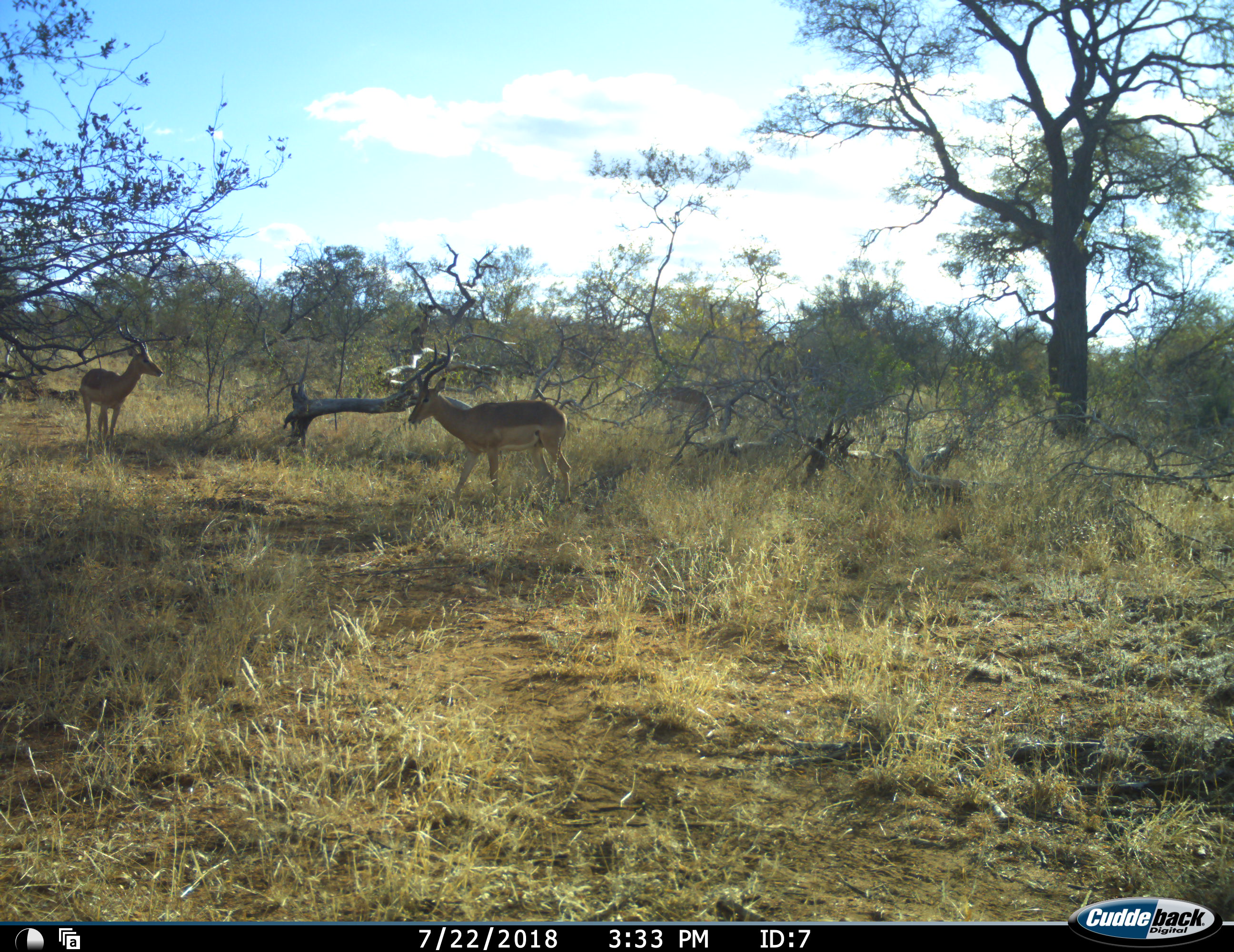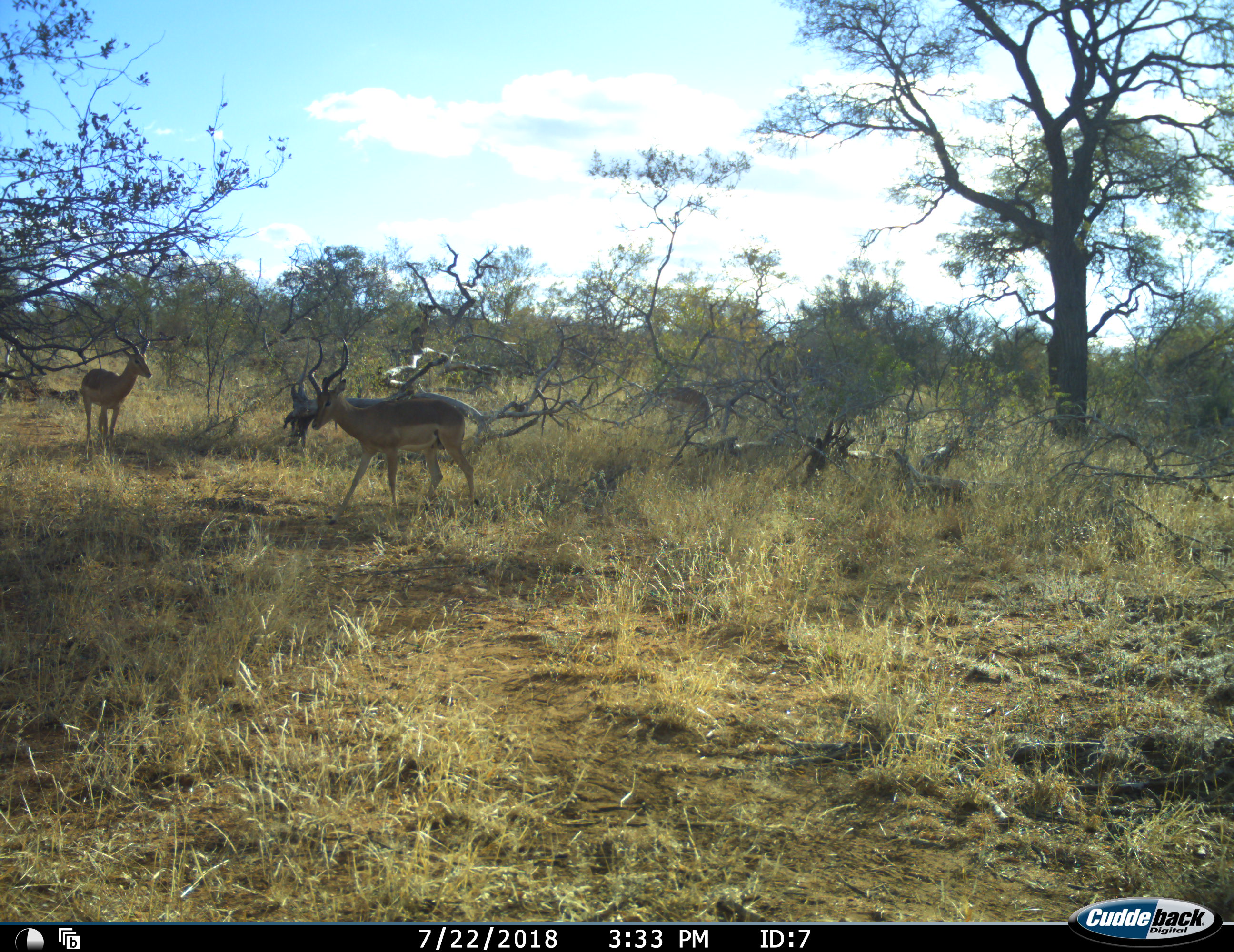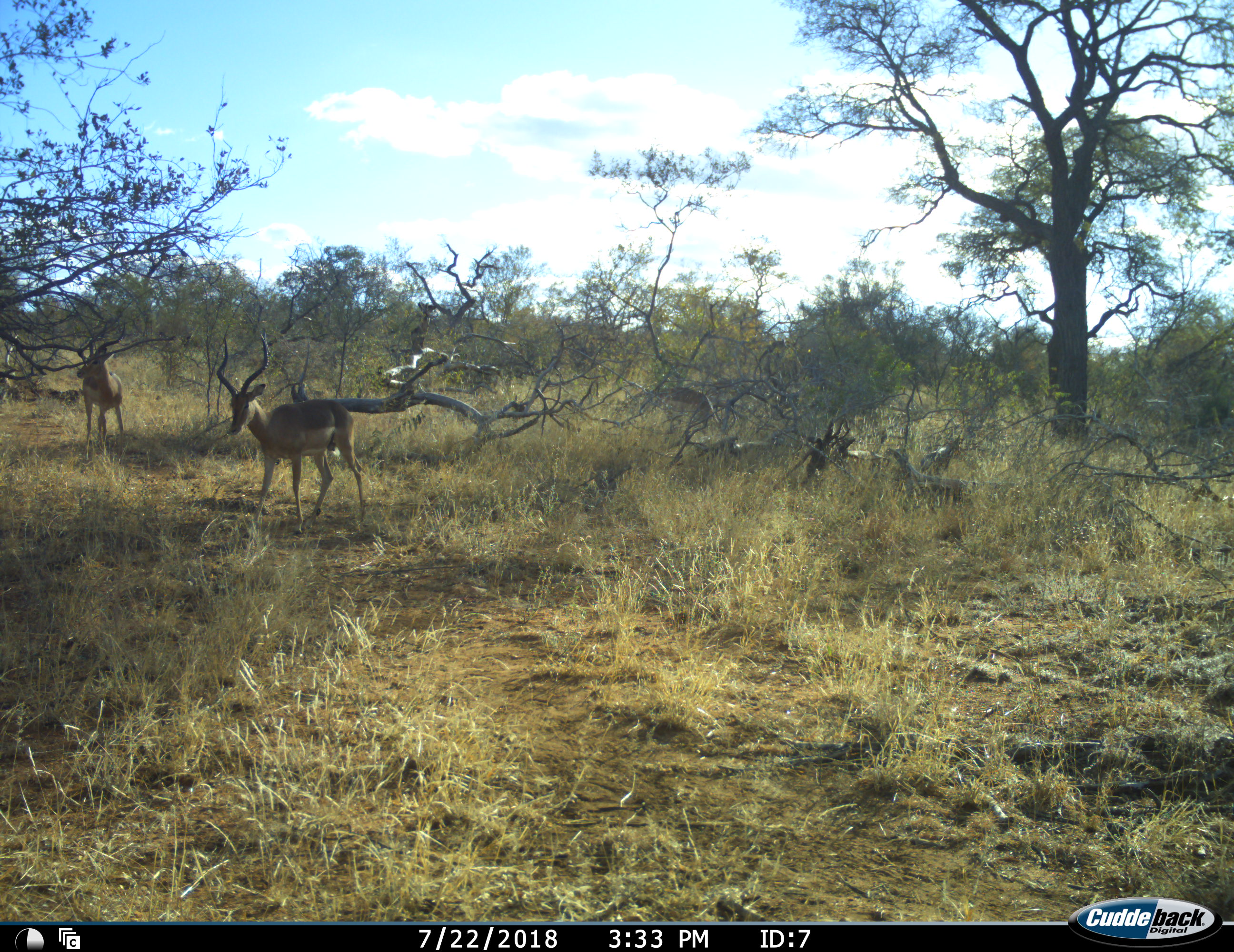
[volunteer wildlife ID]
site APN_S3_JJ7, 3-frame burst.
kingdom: Animalia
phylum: Chordata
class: Mammalia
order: Artiodactyla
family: Bovidae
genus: Aepyceros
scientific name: Aepyceros melampus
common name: impala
Impala (Aepyceros melampus), count 3. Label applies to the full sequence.